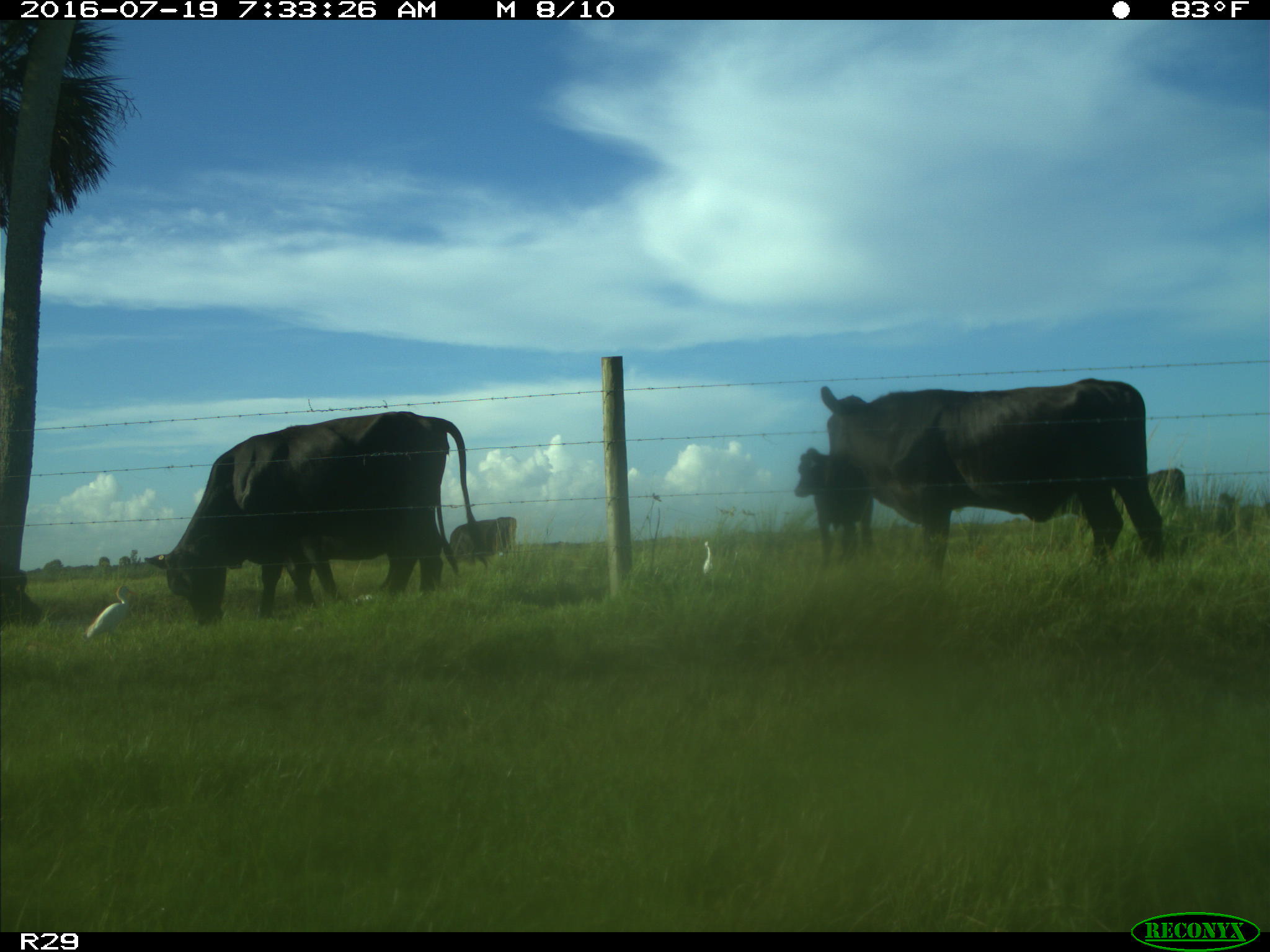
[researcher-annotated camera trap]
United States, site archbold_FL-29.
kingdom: Animalia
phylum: Chordata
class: Mammalia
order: Artiodactyla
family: Bovidae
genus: Bos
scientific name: Bos taurus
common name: domestic cow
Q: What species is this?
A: Bos taurus (domestic cow).